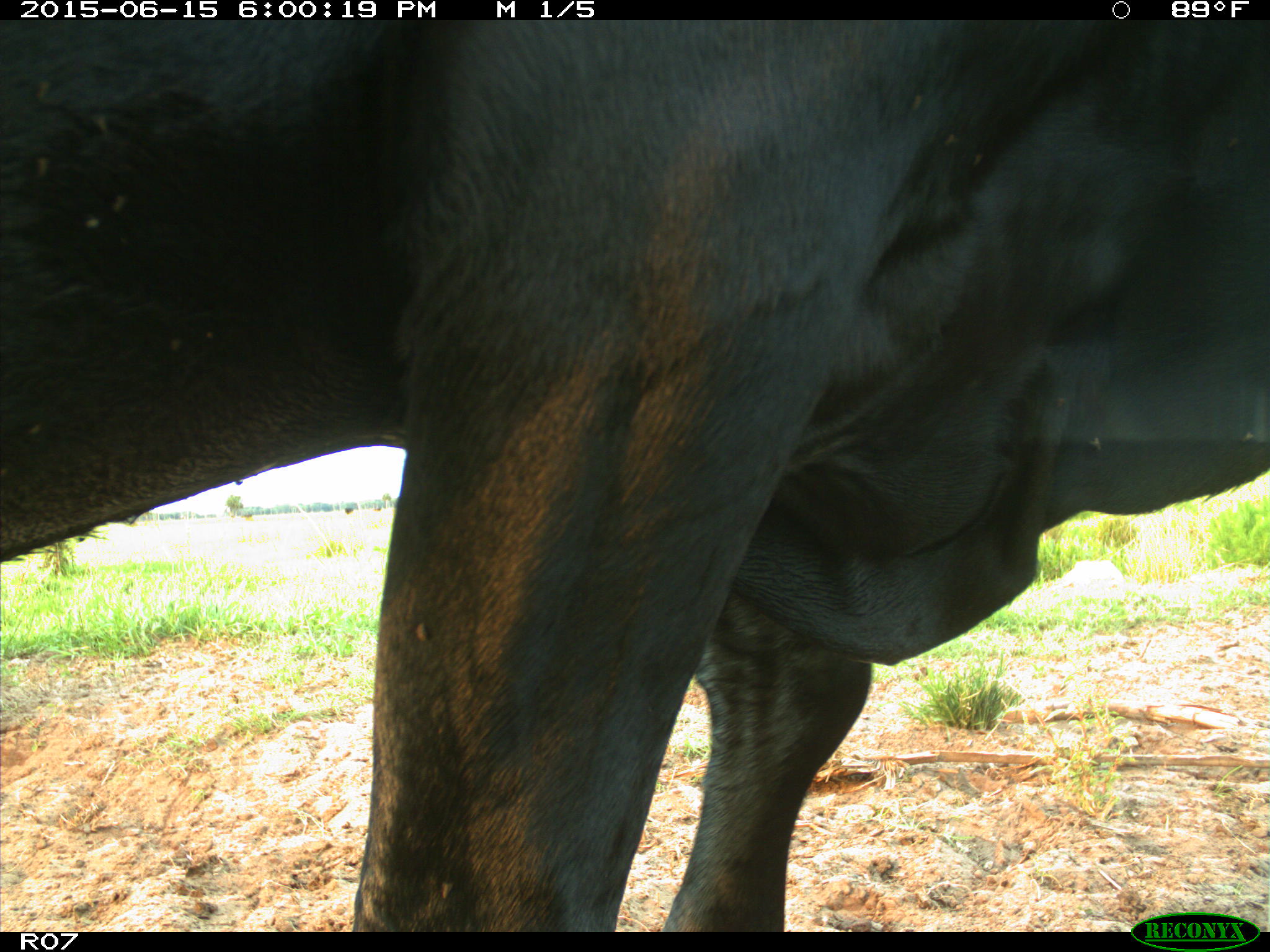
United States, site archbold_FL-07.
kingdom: Animalia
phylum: Chordata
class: Mammalia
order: Artiodactyla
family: Bovidae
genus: Bos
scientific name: Bos taurus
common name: domestic cow